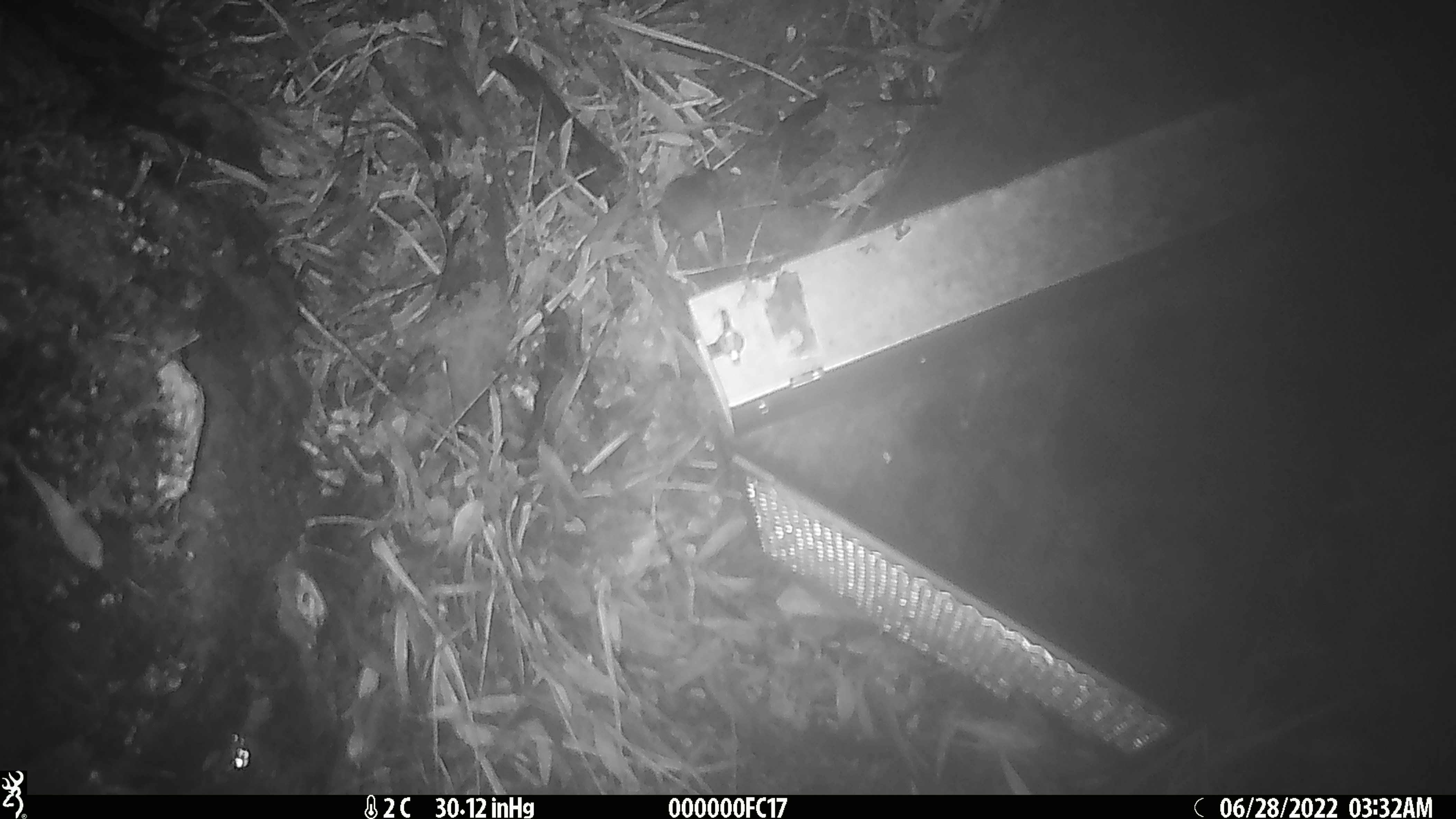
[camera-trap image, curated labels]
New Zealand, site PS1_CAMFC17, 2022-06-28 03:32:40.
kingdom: Animalia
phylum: Chordata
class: Mammalia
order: Rodentia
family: Muridae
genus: Mus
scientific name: Mus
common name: mouse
Mouse (Mus).